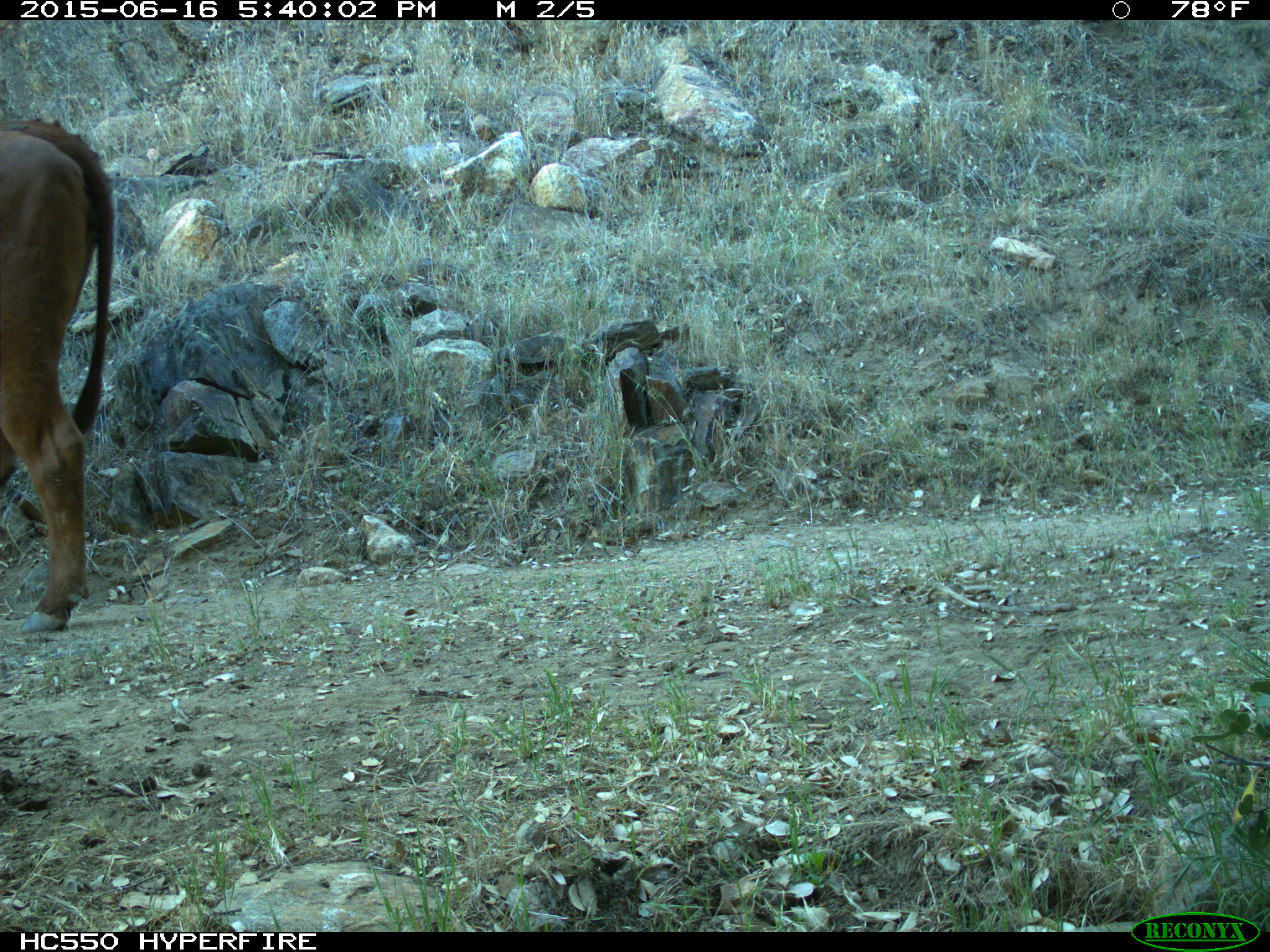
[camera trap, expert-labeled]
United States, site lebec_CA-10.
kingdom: Animalia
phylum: Chordata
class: Mammalia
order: Artiodactyla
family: Bovidae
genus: Bos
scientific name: Bos taurus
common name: domestic cow